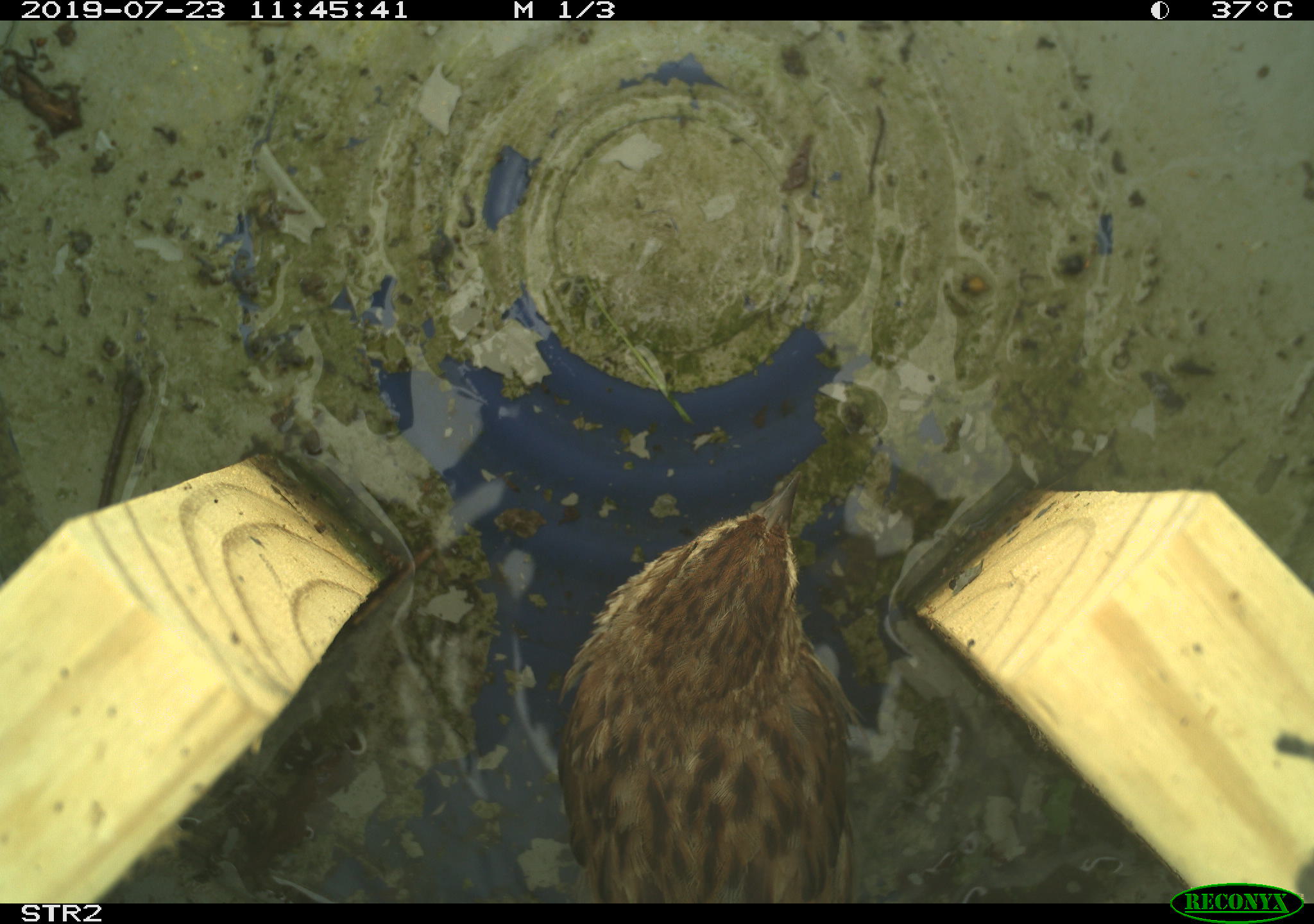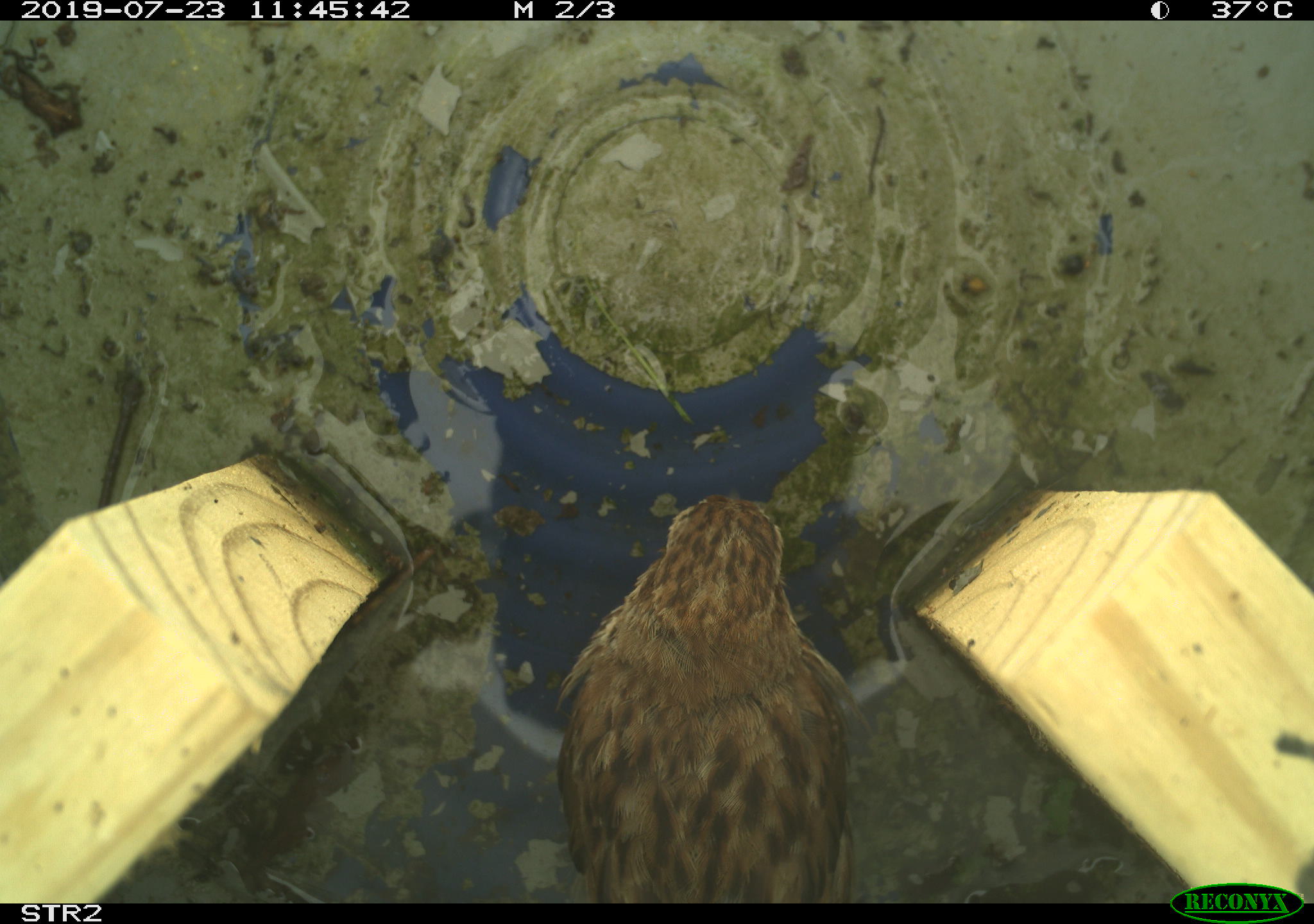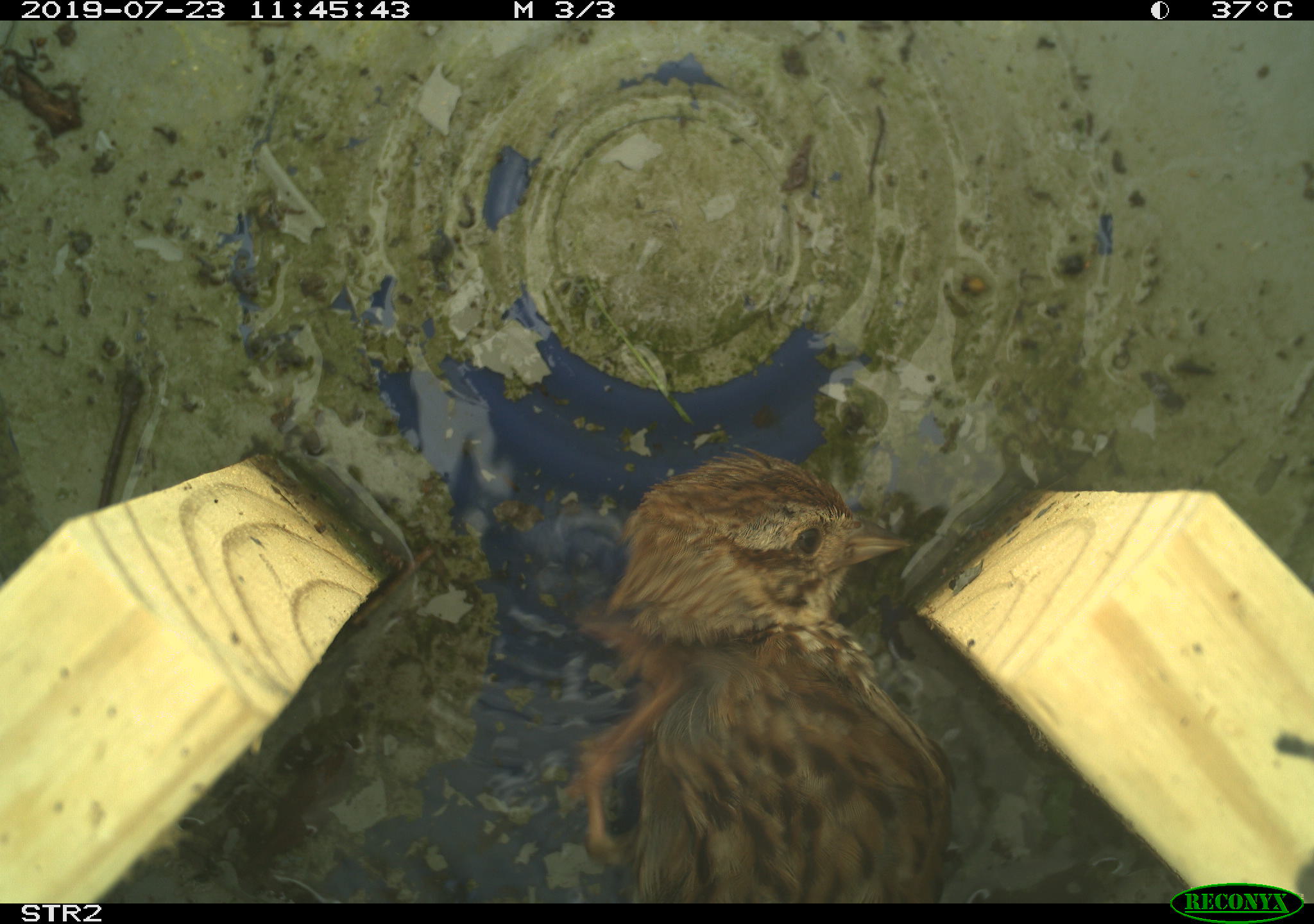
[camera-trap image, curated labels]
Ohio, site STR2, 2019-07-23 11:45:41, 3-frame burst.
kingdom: Animalia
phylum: Chordata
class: Aves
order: Passeriformes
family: Passerellidae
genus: Melospiza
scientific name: Melospiza melodia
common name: song sparrow